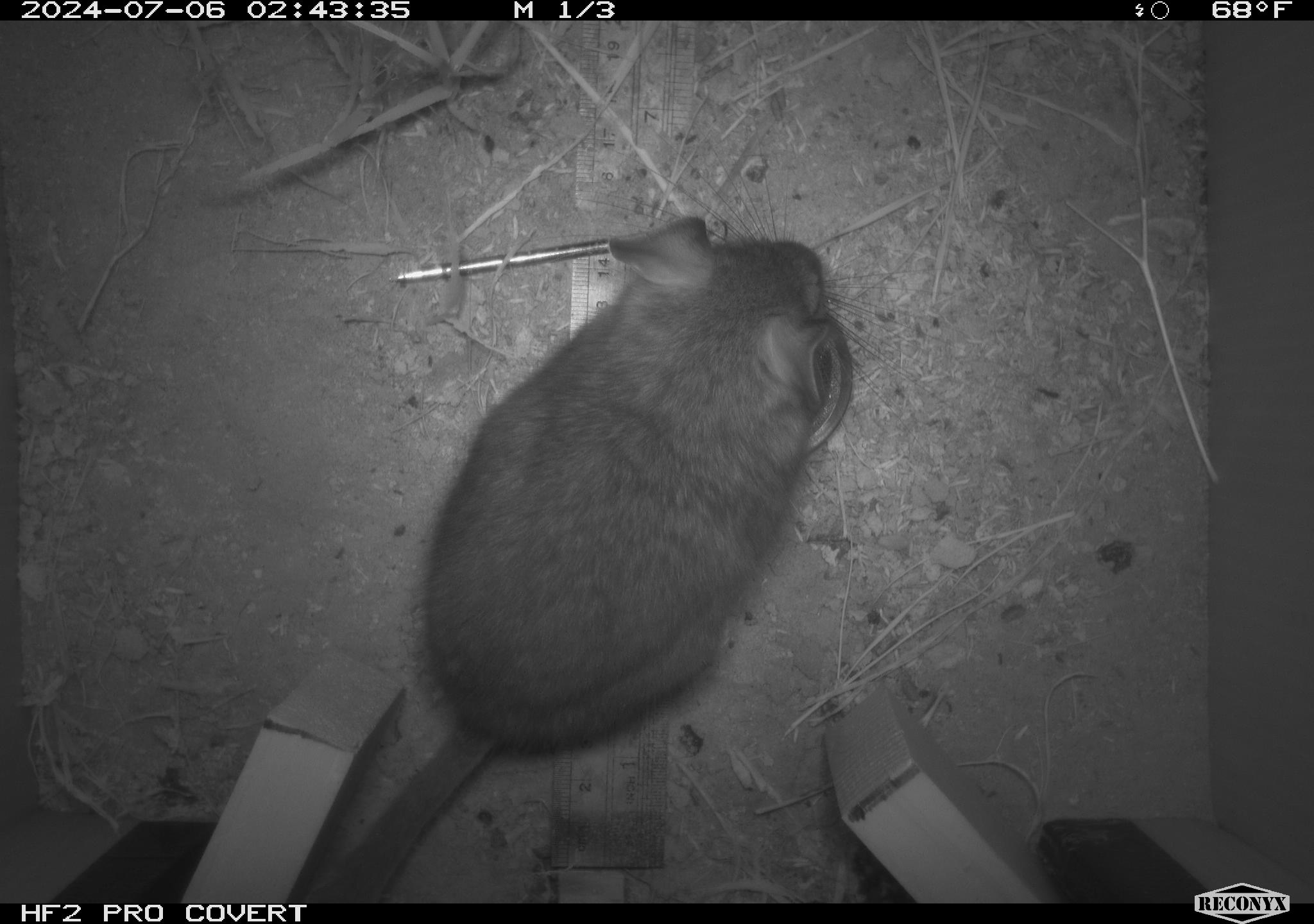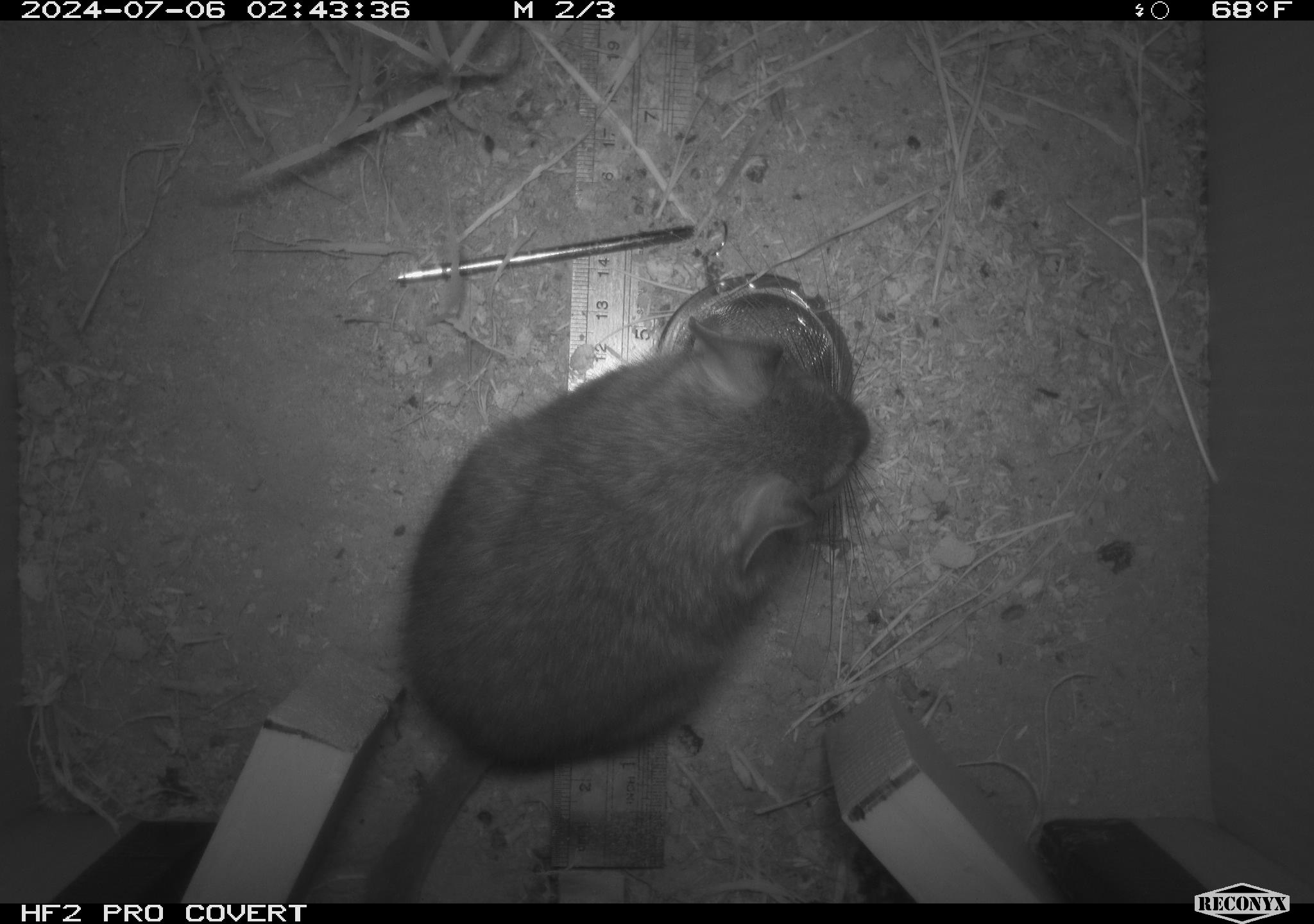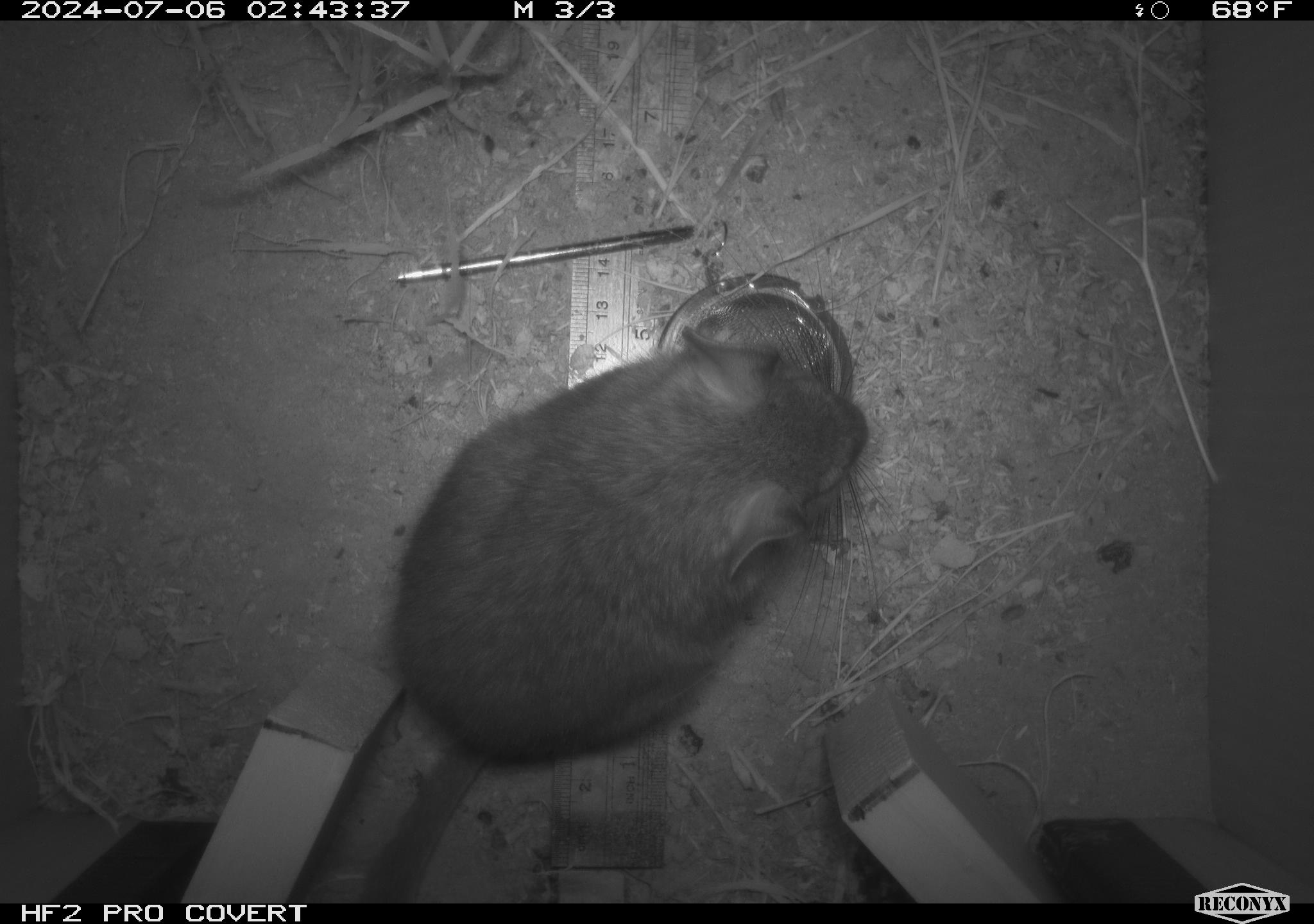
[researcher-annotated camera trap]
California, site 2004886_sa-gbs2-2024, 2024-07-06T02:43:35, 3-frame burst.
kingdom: Animalia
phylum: Chordata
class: Mammalia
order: Rodentia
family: Cricetidae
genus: Neotoma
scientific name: Neotoma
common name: pack rat or woodrat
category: neotoma species